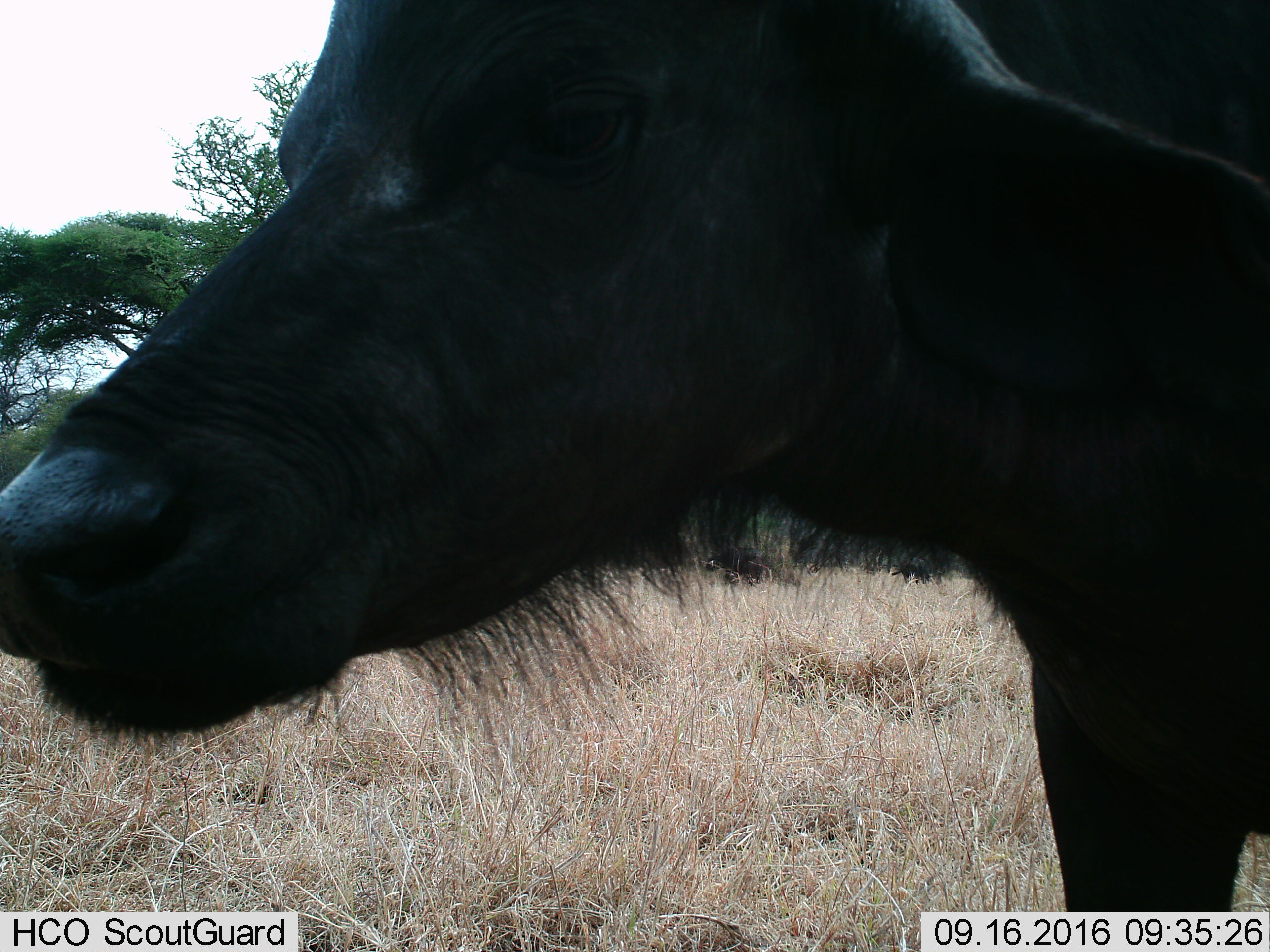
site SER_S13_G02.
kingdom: Animalia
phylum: Chordata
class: Mammalia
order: Artiodactyla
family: Bovidae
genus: Syncerus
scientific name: Syncerus caffer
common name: african buffalo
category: buffalo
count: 1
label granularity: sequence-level